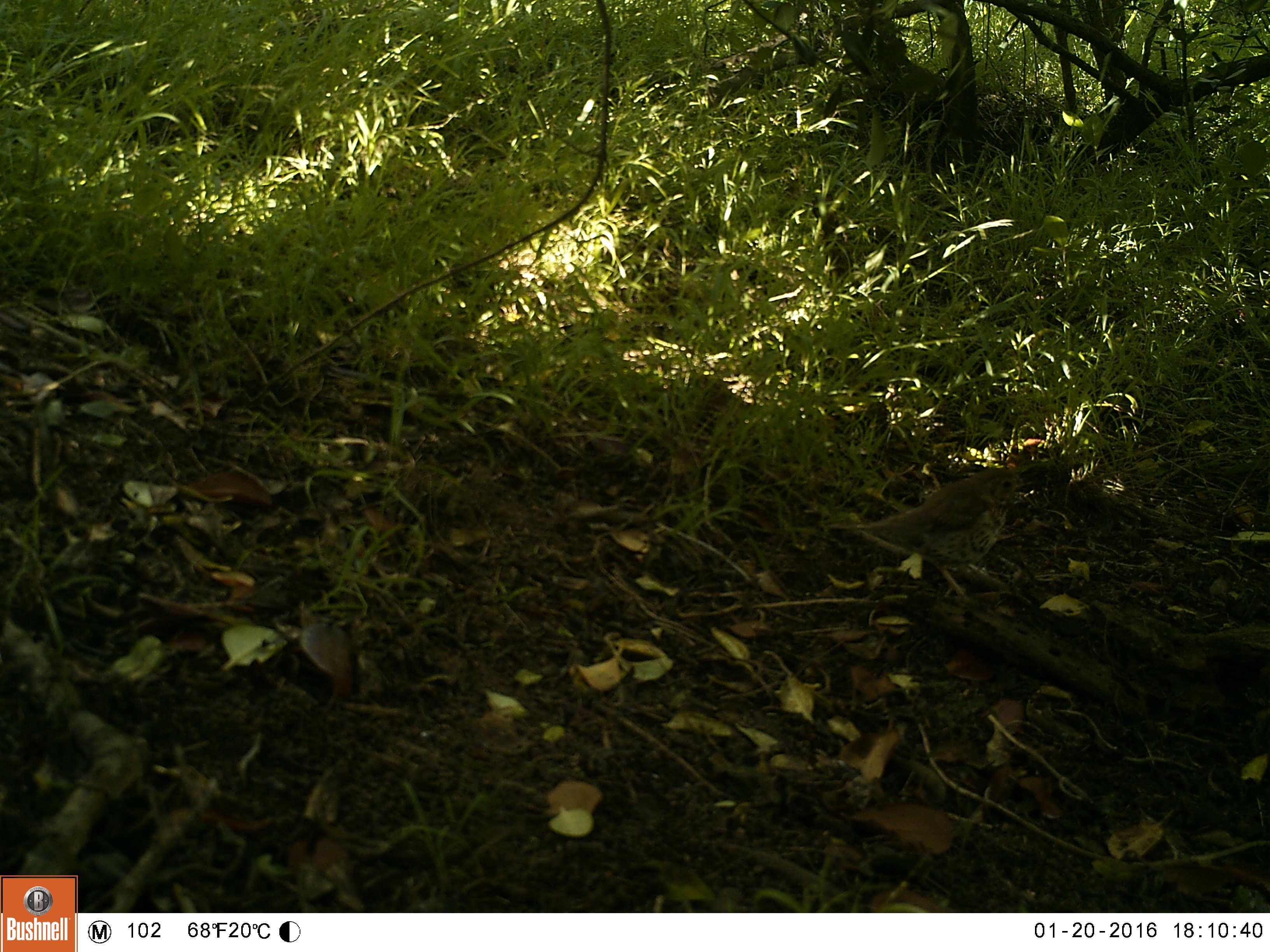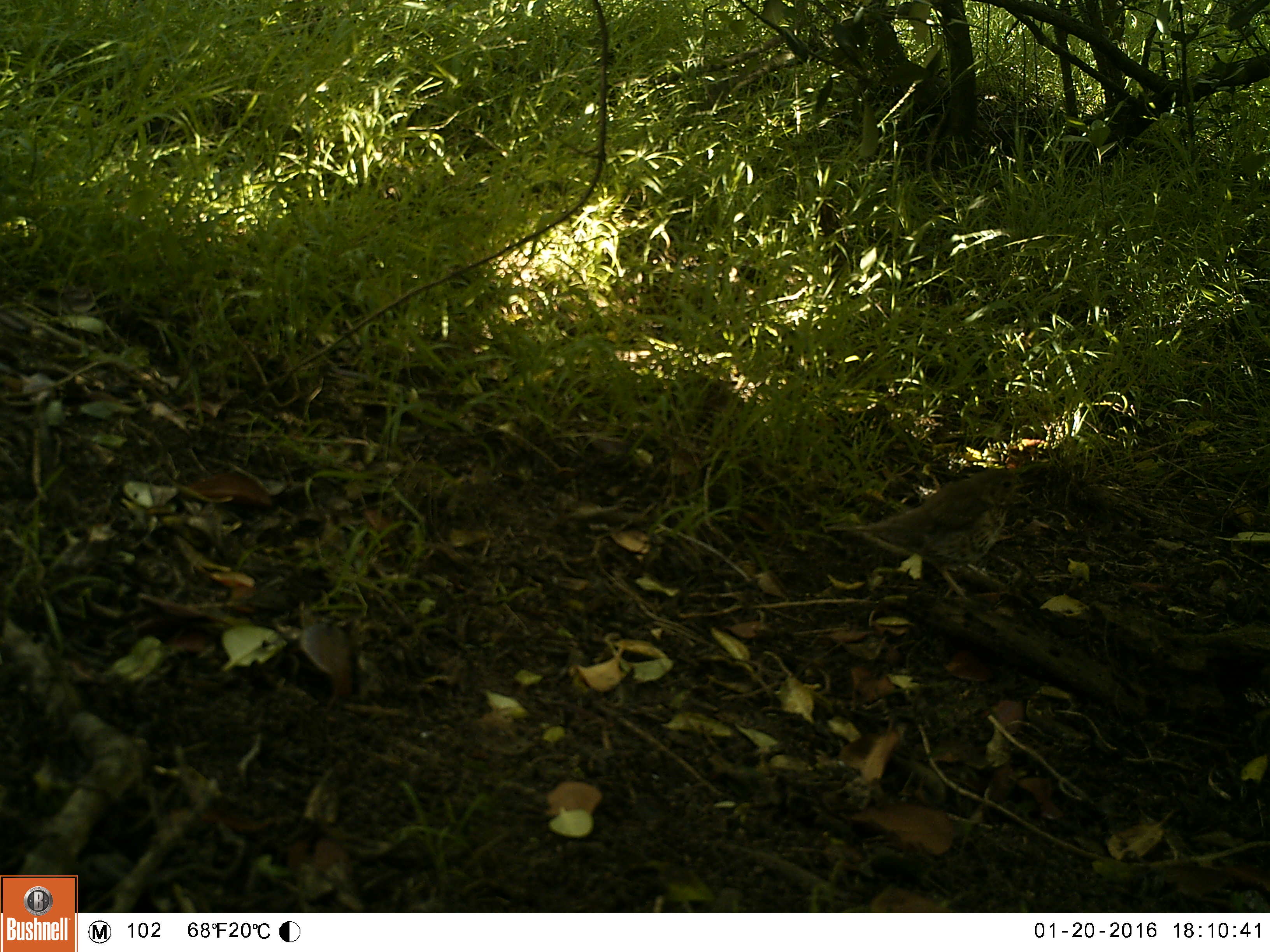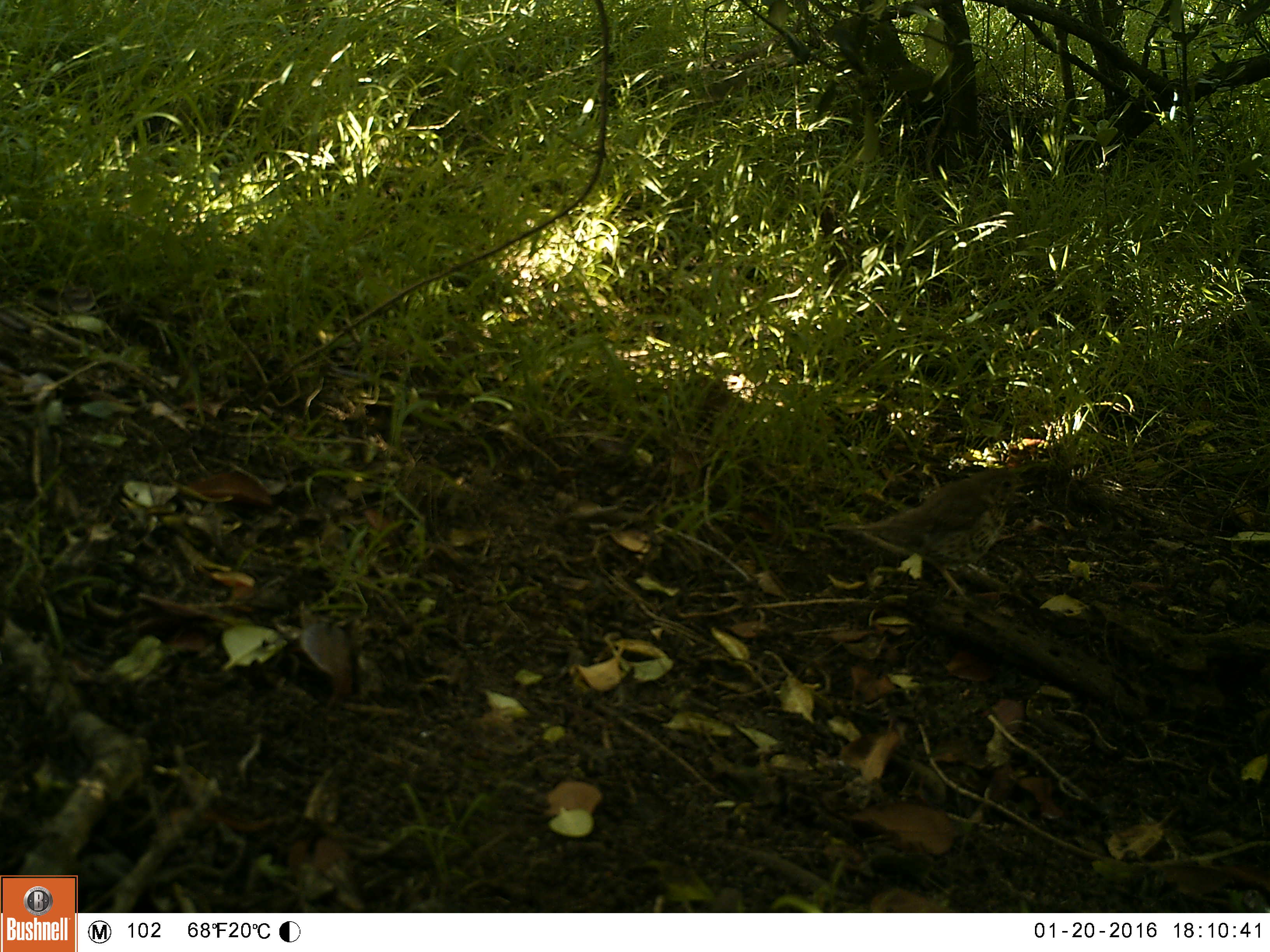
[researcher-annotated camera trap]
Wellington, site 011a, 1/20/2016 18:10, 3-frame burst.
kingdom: Animalia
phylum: Chordata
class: Aves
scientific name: Aves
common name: bird